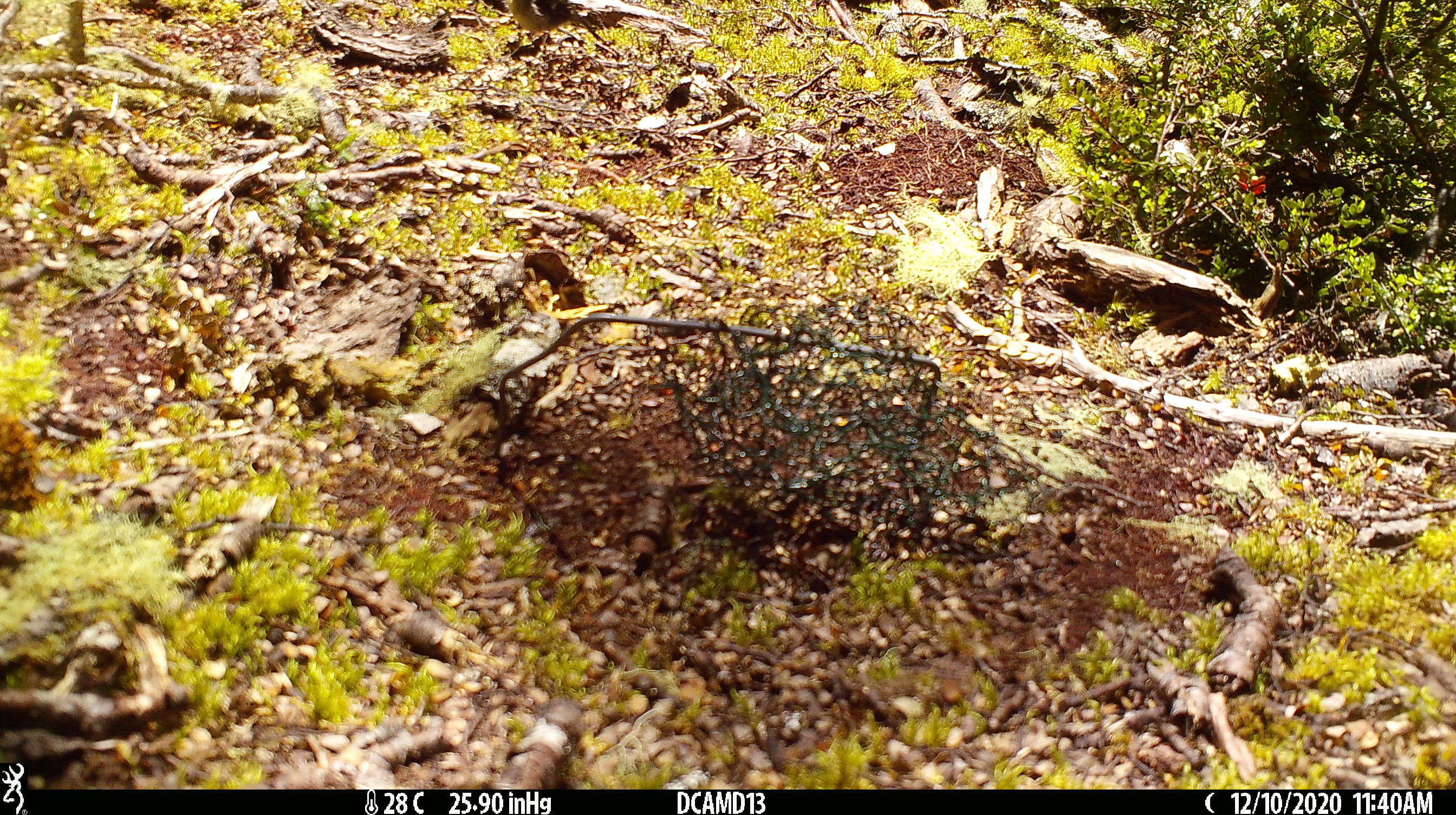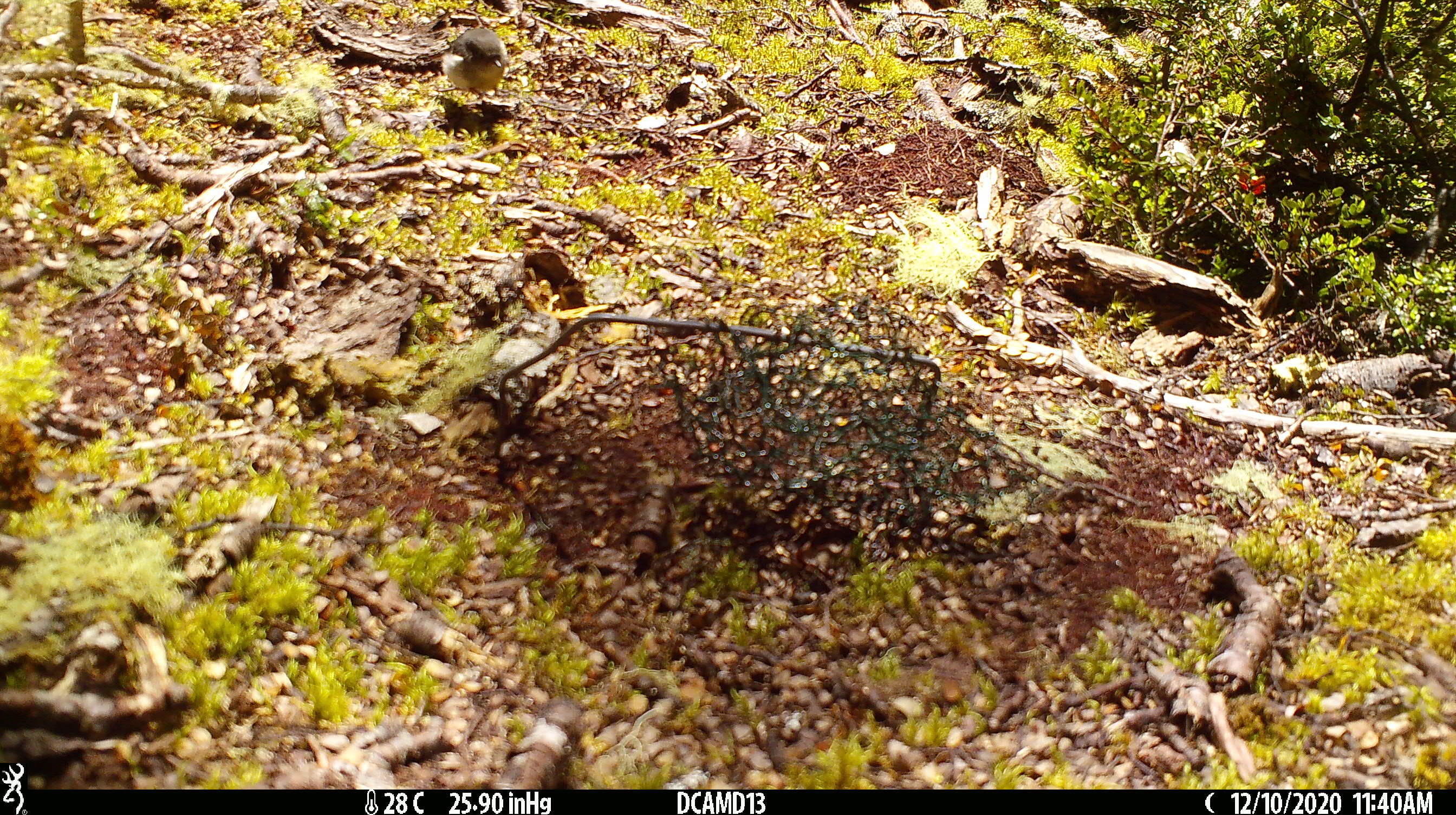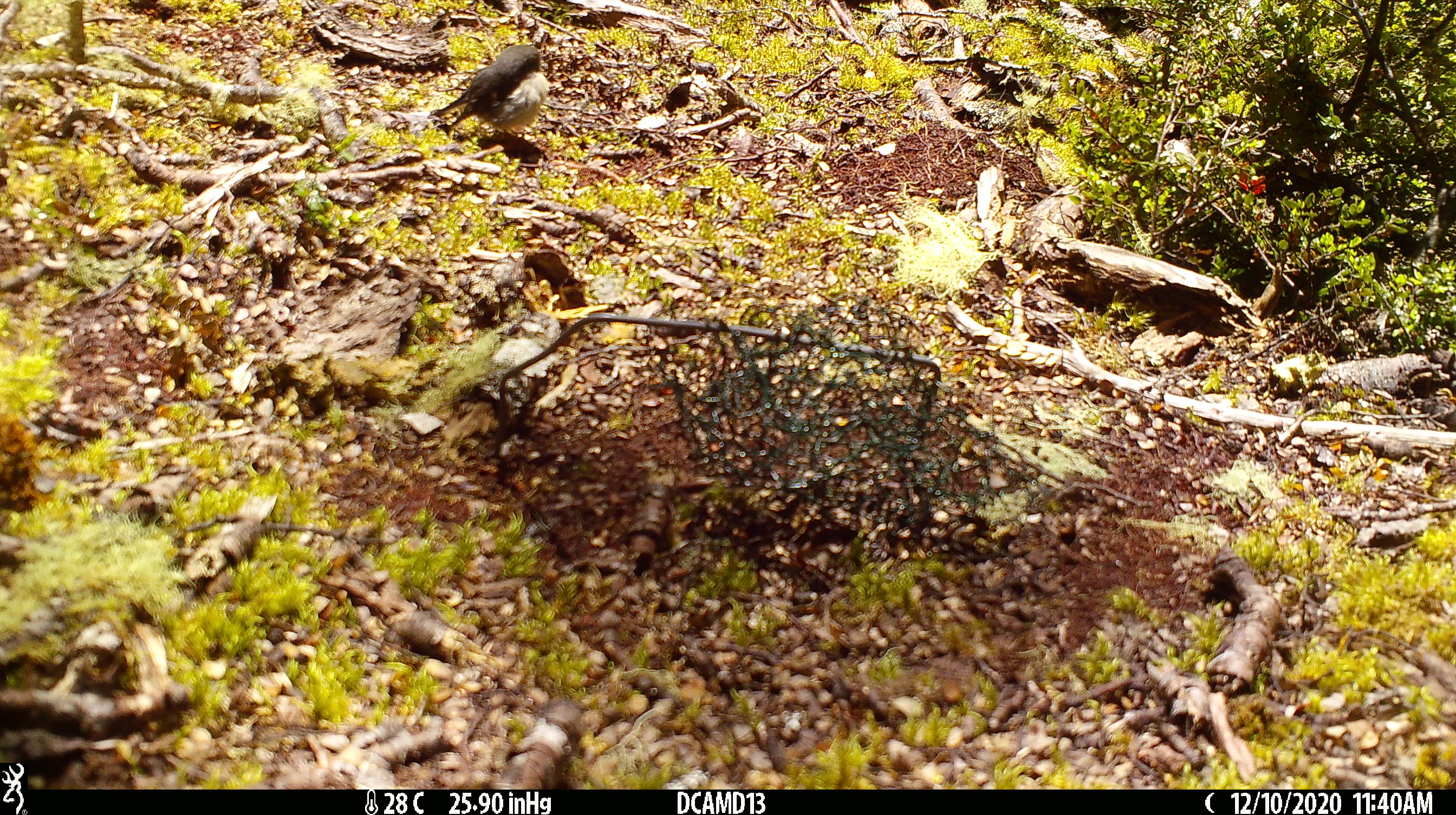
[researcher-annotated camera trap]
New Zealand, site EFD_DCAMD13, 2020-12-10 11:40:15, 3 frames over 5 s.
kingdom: Animalia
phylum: Chordata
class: Aves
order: Passeriformes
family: Petroicidae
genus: Petroica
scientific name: Petroica macrocephala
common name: tomtit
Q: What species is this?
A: Tomtit (Petroica macrocephala).